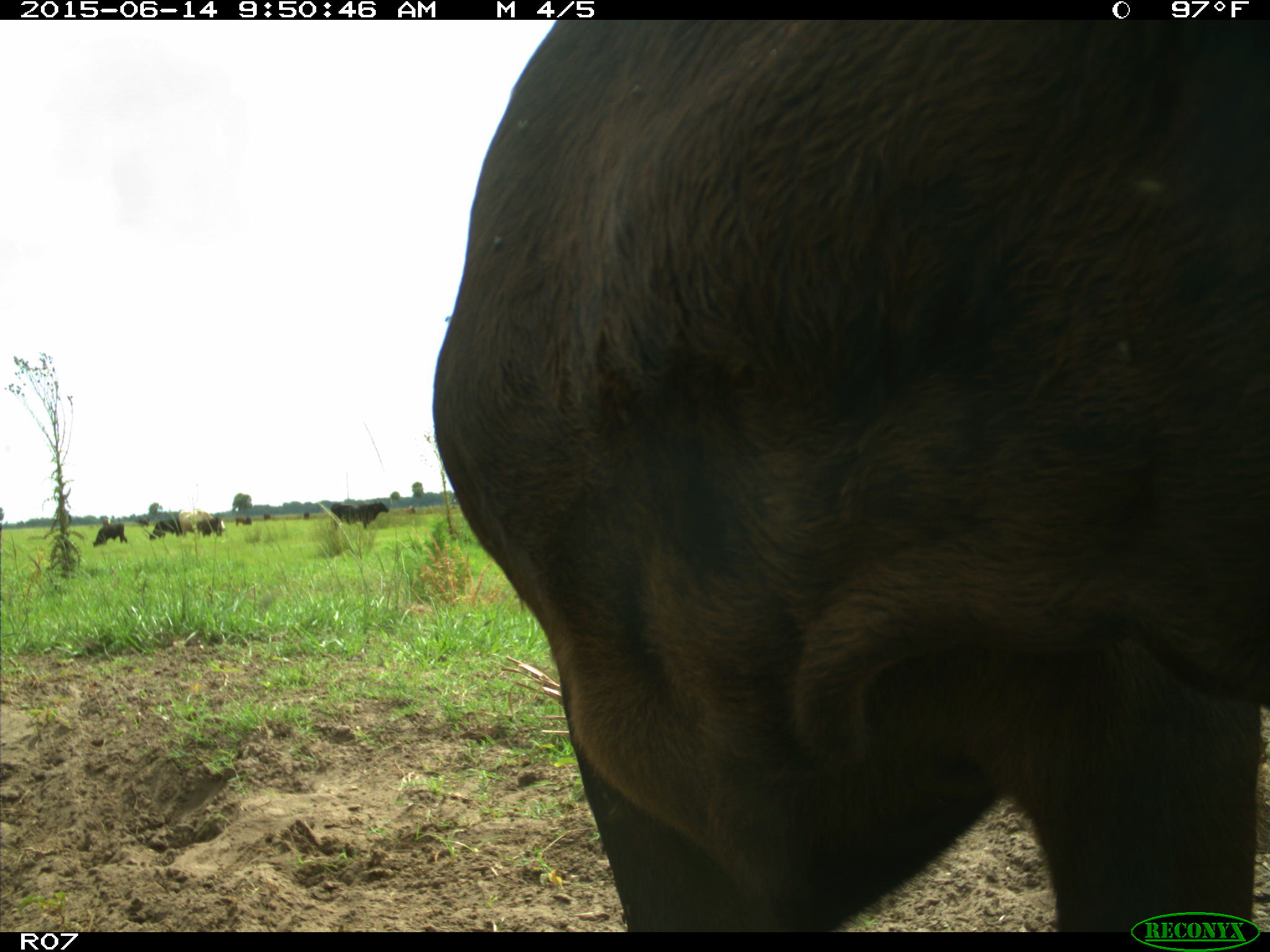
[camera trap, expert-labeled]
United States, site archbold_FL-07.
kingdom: Animalia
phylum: Chordata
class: Mammalia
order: Artiodactyla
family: Bovidae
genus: Bos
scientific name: Bos taurus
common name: domestic cow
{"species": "Bos taurus (domestic cow)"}